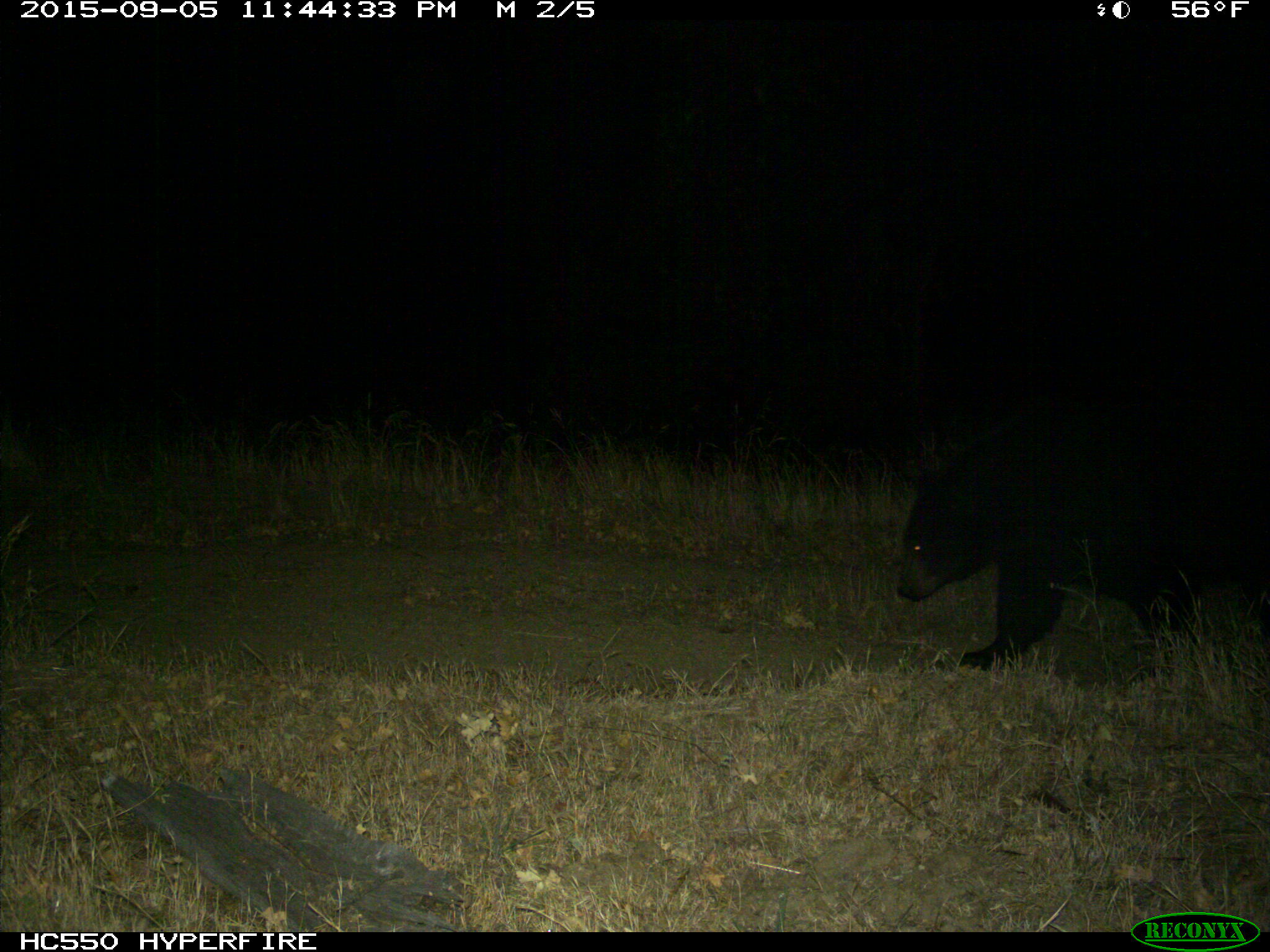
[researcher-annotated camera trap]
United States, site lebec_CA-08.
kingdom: Animalia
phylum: Chordata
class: Mammalia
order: Carnivora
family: Ursidae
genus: Ursus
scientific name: Ursus americanus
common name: american black bear